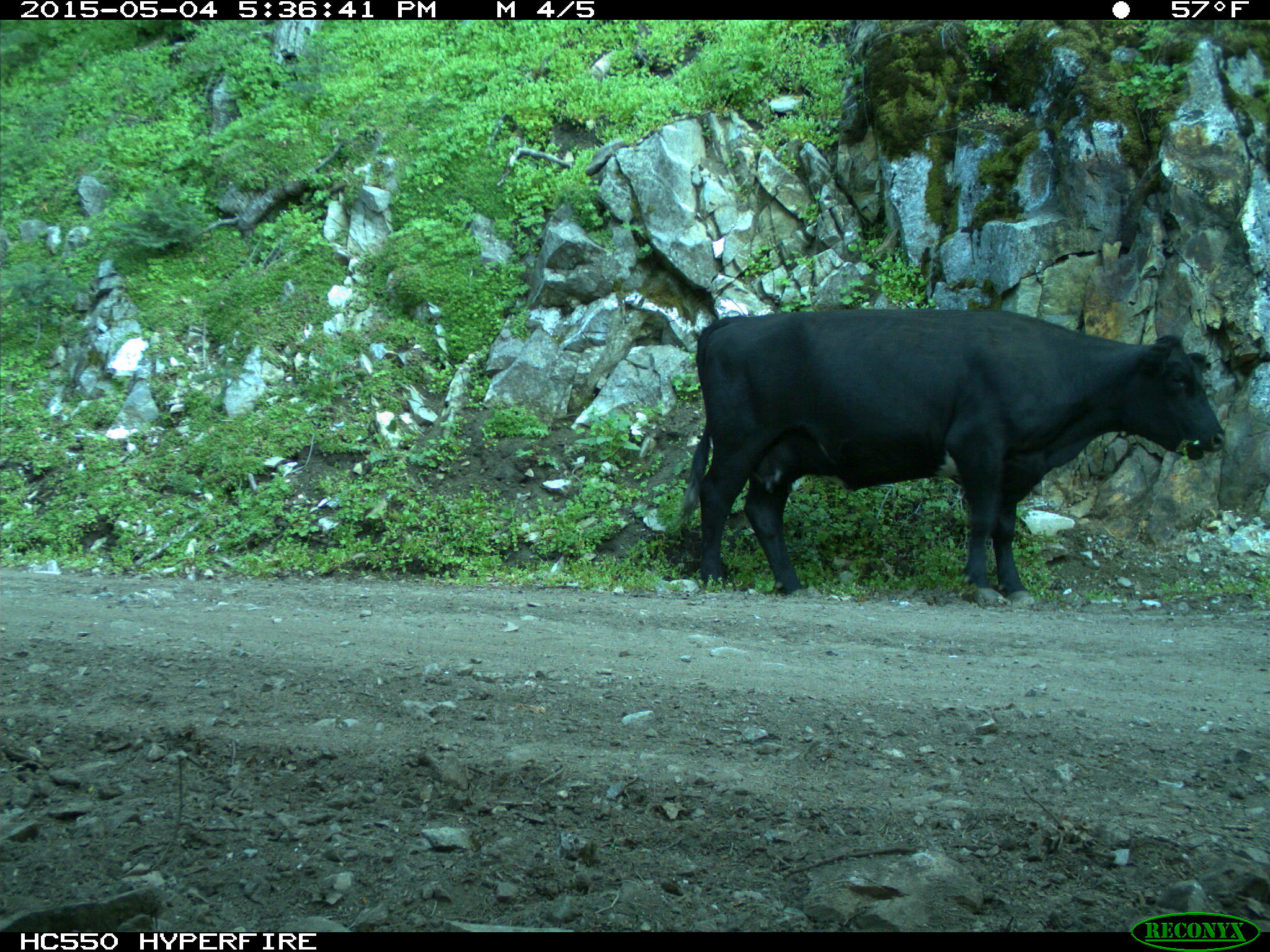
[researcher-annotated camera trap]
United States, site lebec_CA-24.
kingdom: Animalia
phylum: Chordata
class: Mammalia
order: Artiodactyla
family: Bovidae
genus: Bos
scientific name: Bos taurus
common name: domestic cow